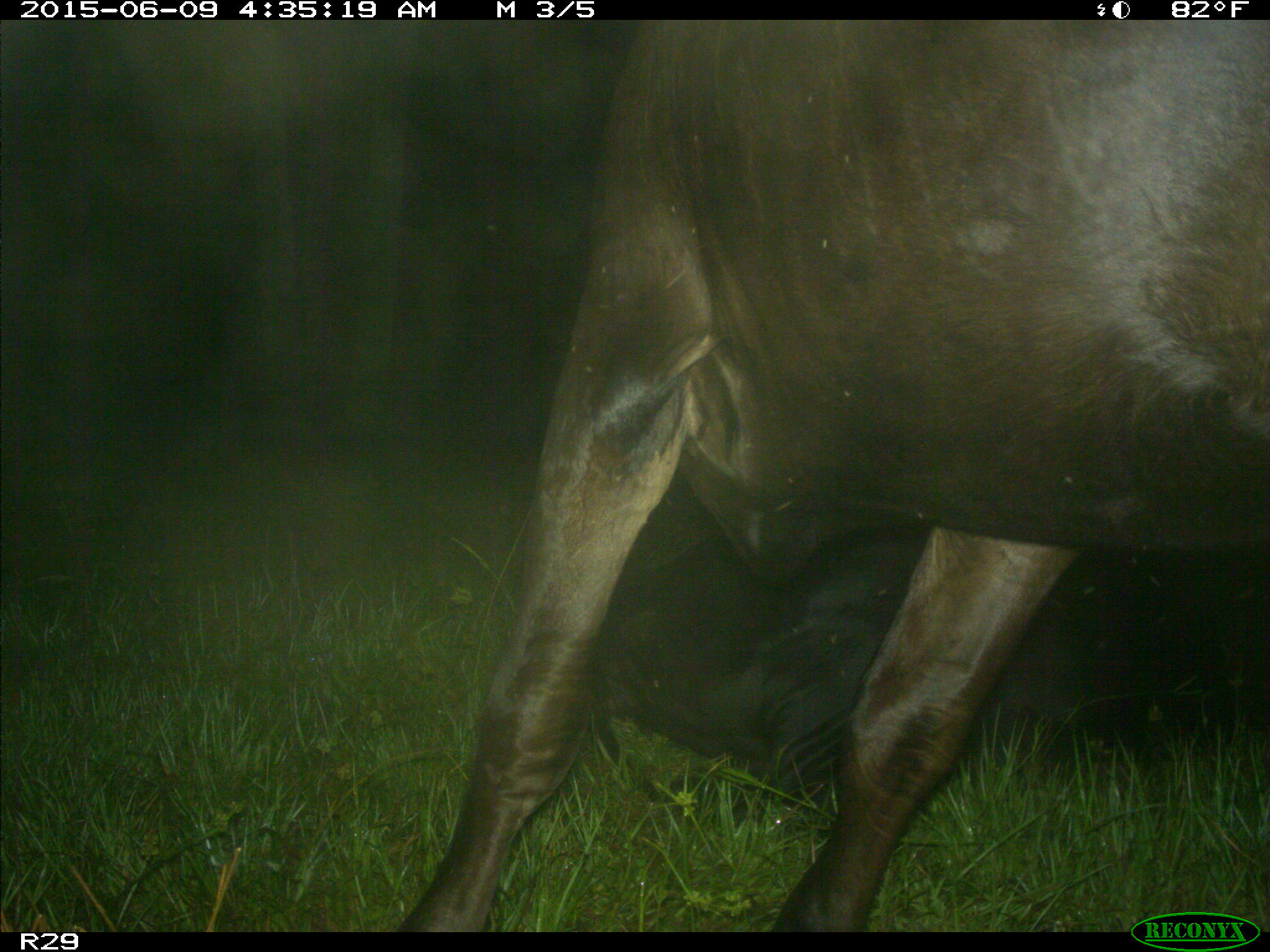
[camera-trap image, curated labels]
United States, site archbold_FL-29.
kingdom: Animalia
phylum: Chordata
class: Mammalia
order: Artiodactyla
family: Bovidae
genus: Bos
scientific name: Bos taurus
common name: domestic cow